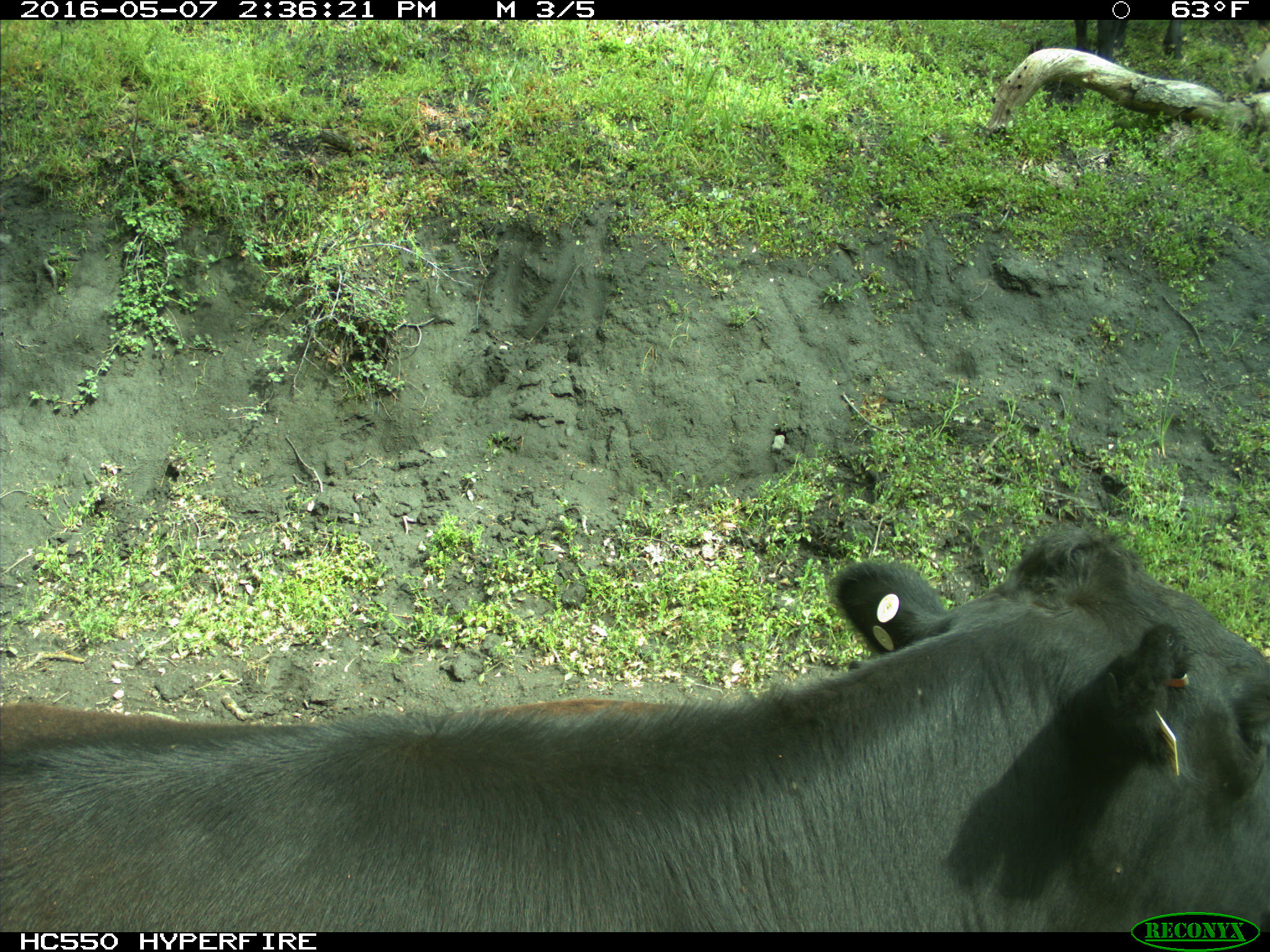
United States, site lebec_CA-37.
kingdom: Animalia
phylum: Chordata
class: Mammalia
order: Artiodactyla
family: Bovidae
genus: Bos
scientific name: Bos taurus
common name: domestic cow